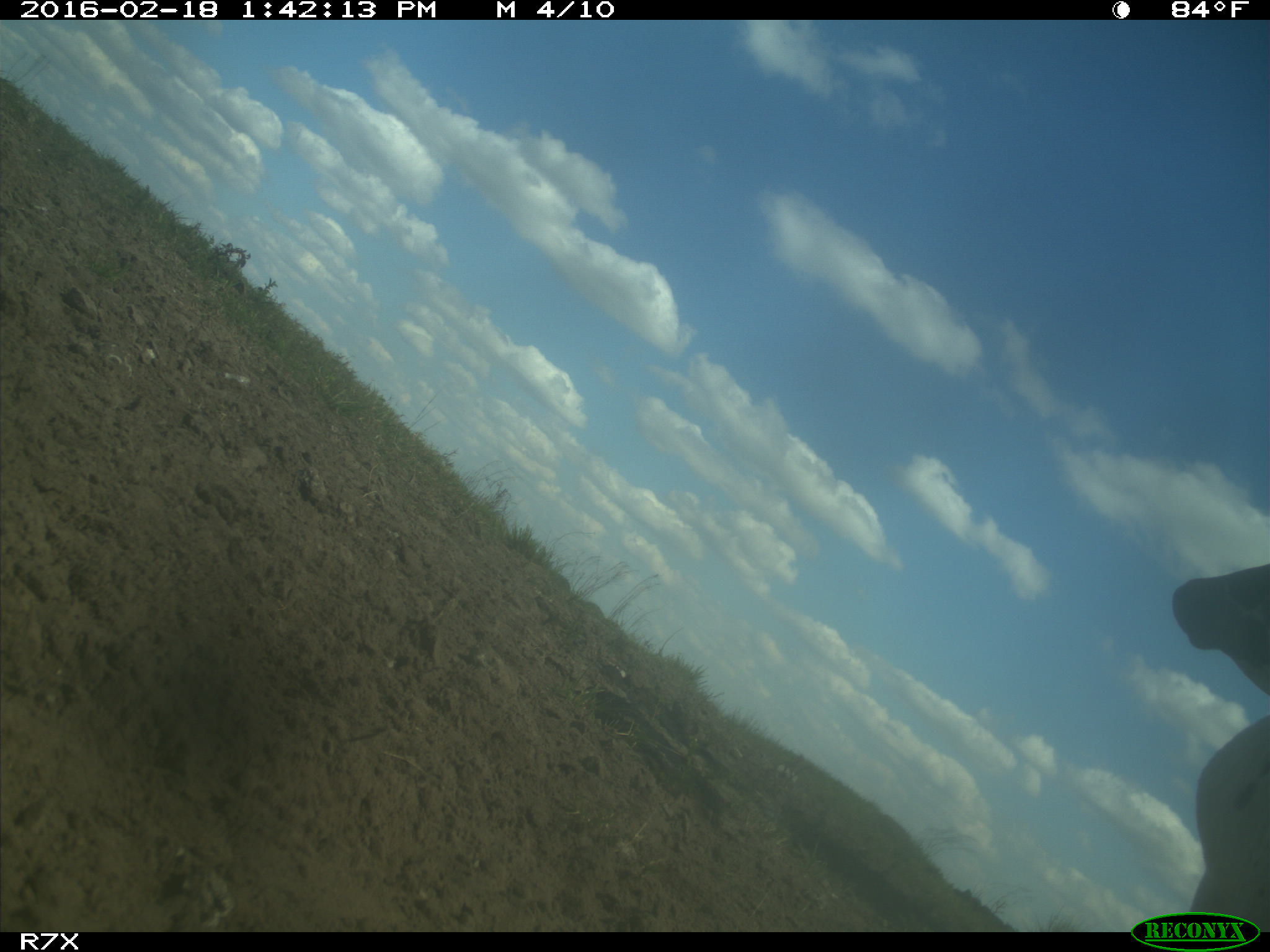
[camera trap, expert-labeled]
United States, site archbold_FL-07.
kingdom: Animalia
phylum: Chordata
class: Mammalia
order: Artiodactyla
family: Bovidae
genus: Bos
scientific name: Bos taurus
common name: domestic cow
Bos taurus (domestic cow).